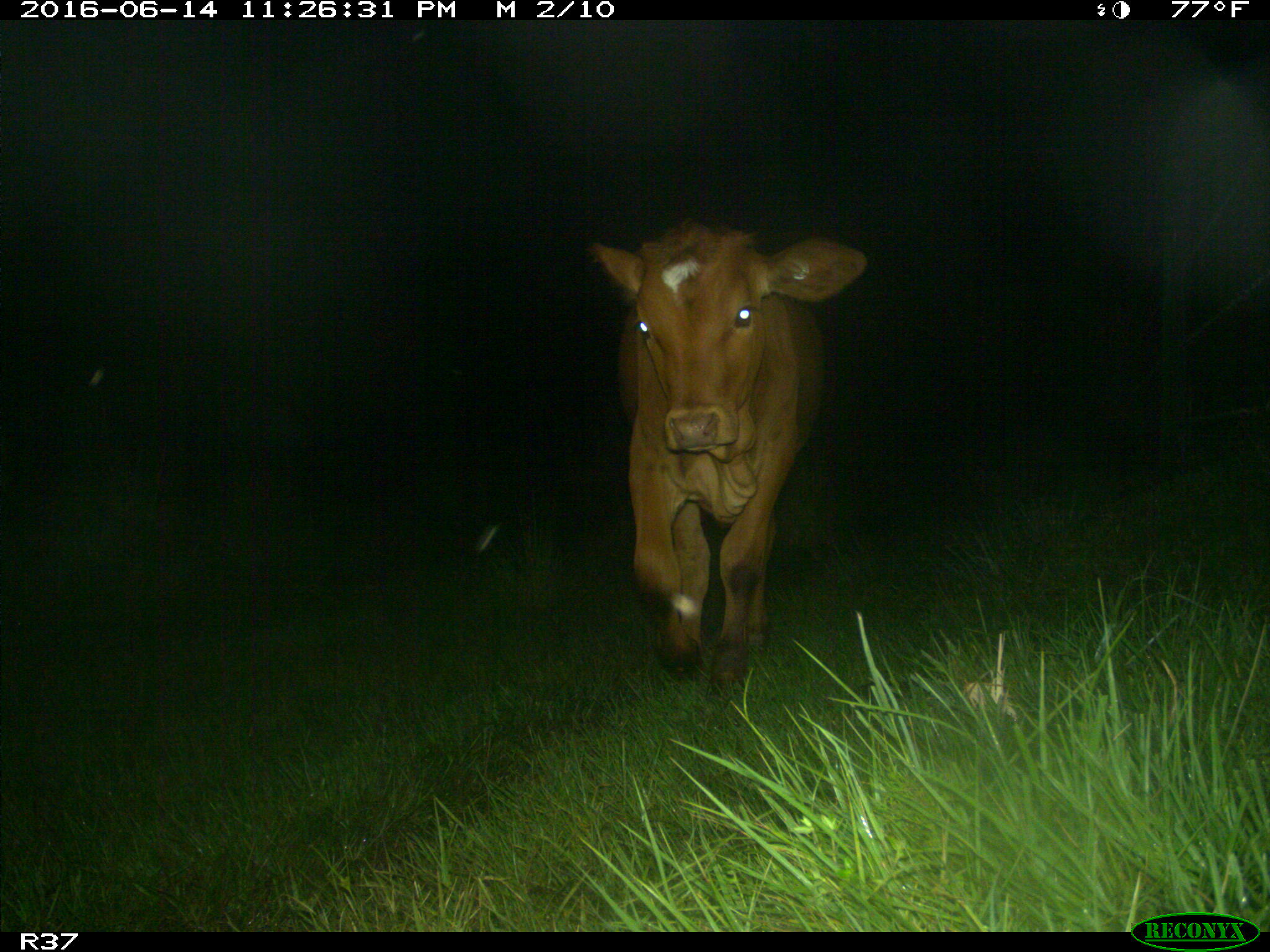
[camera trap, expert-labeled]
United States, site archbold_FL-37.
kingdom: Animalia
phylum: Chordata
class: Mammalia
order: Artiodactyla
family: Bovidae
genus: Bos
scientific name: Bos taurus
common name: domestic cow